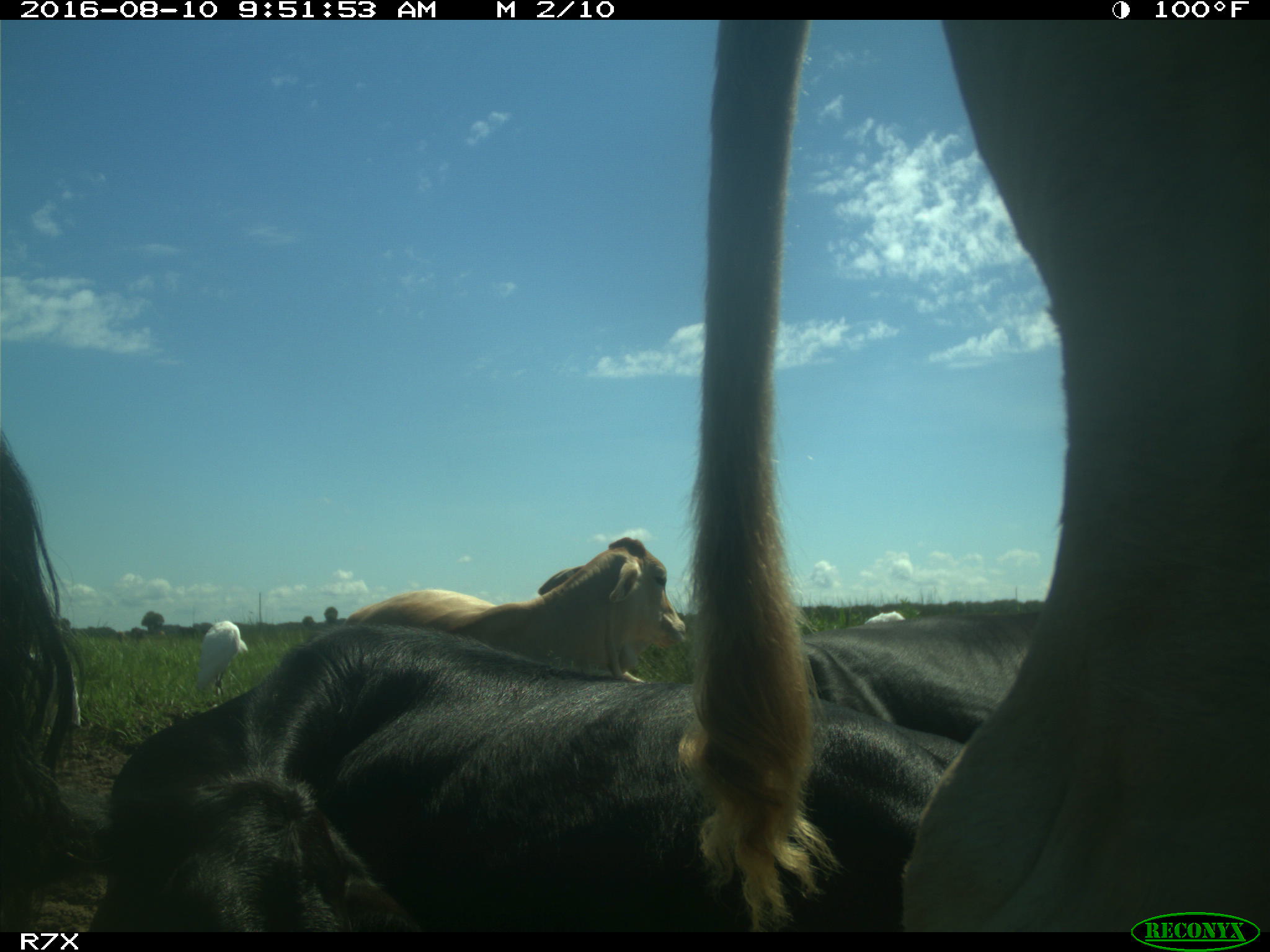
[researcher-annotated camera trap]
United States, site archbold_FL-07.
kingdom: Animalia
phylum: Chordata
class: Mammalia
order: Artiodactyla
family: Bovidae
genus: Bos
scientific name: Bos taurus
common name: domestic cow